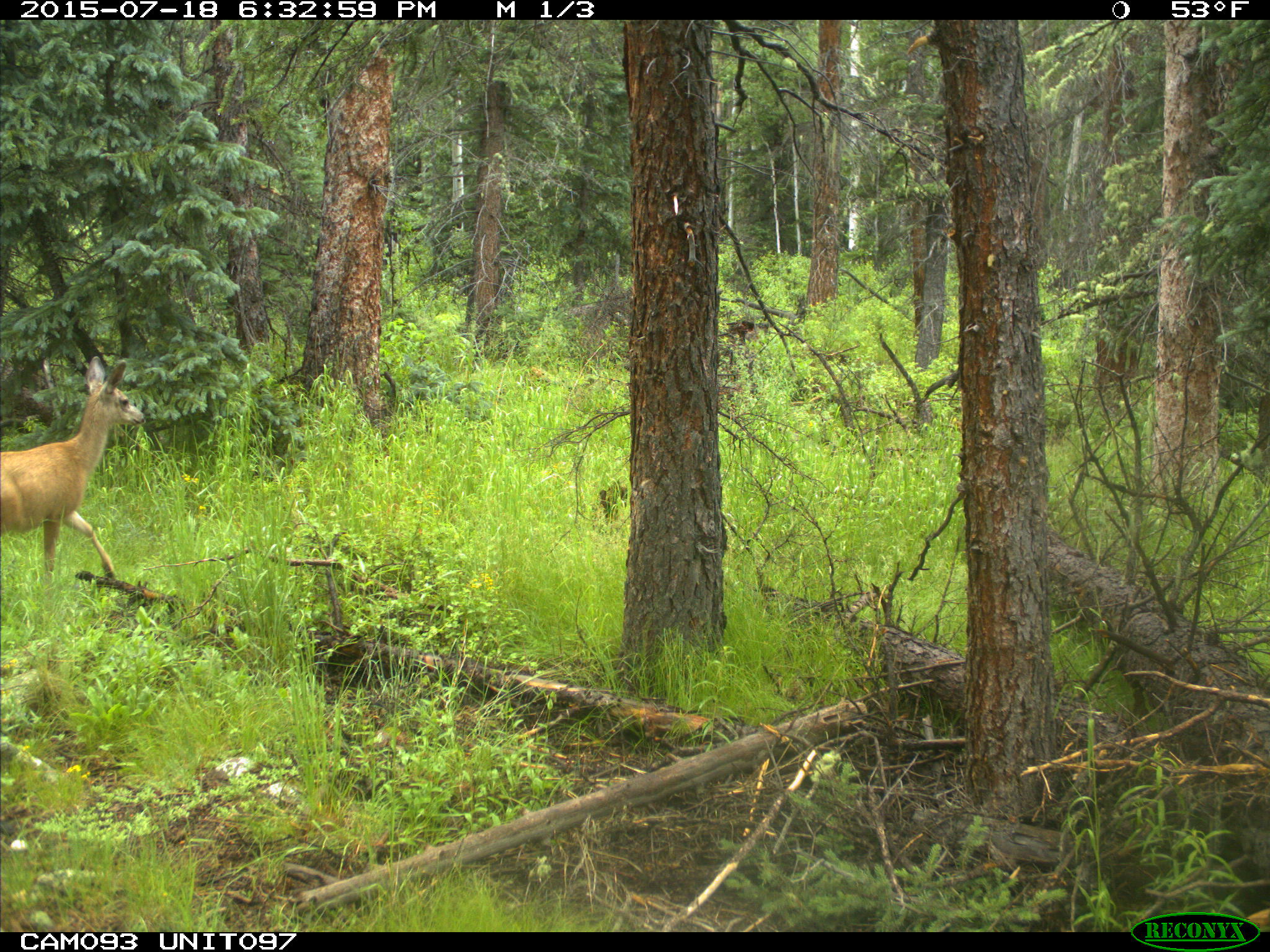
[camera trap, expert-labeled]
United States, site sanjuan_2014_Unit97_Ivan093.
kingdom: Animalia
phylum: Chordata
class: Mammalia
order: Artiodactyla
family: Cervidae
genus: Odocoileus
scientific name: Odocoileus hemionus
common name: mule deer